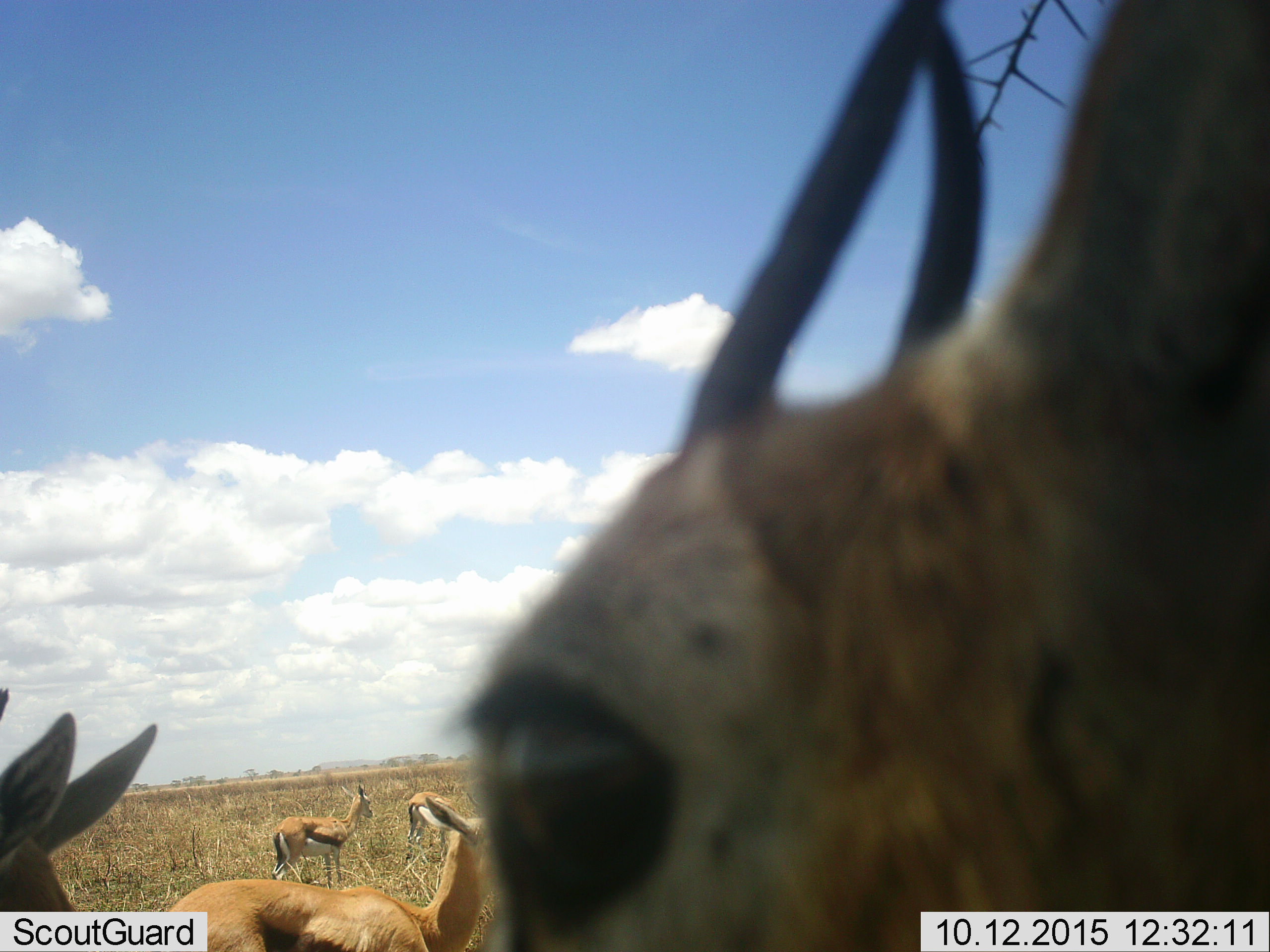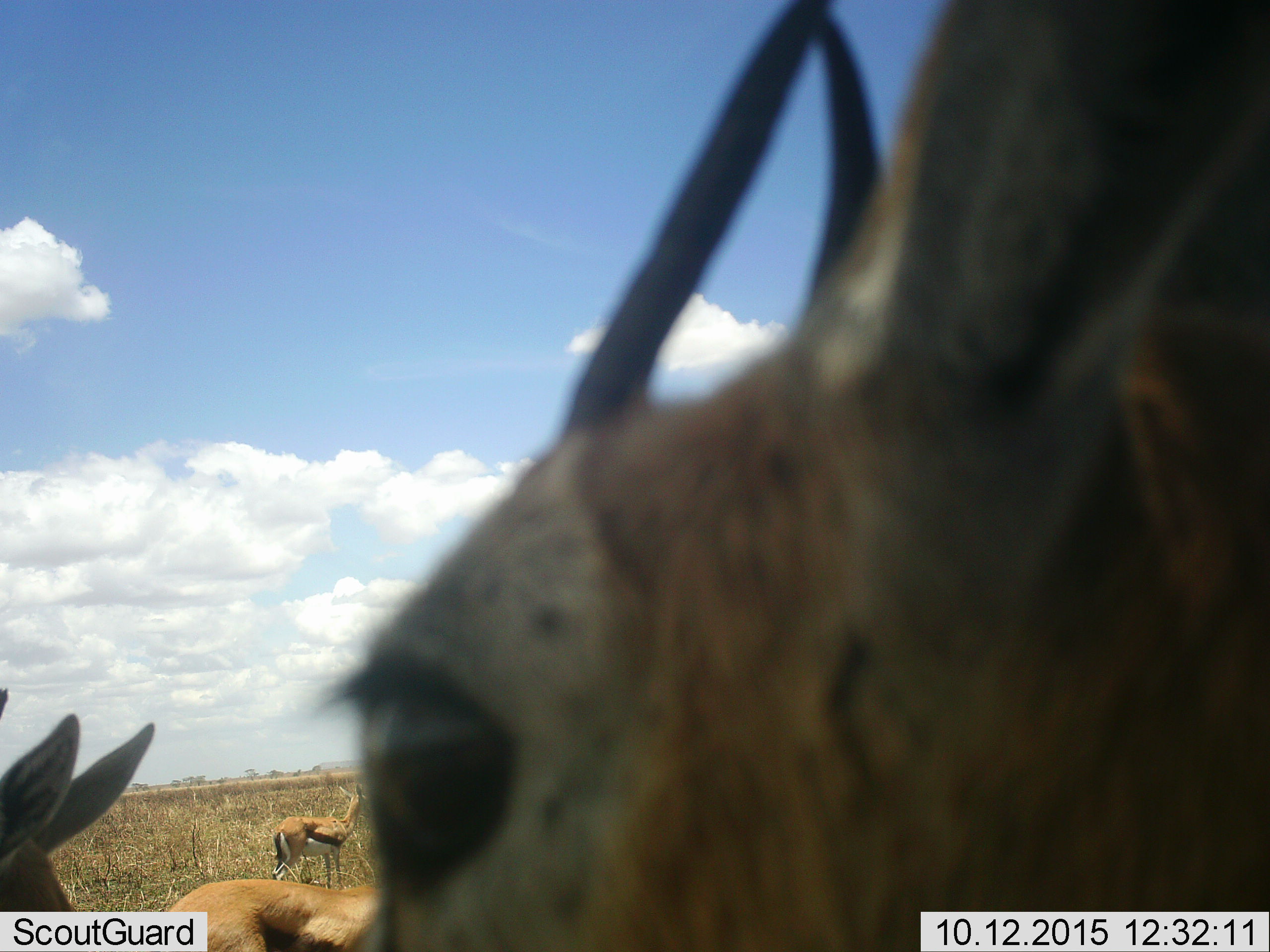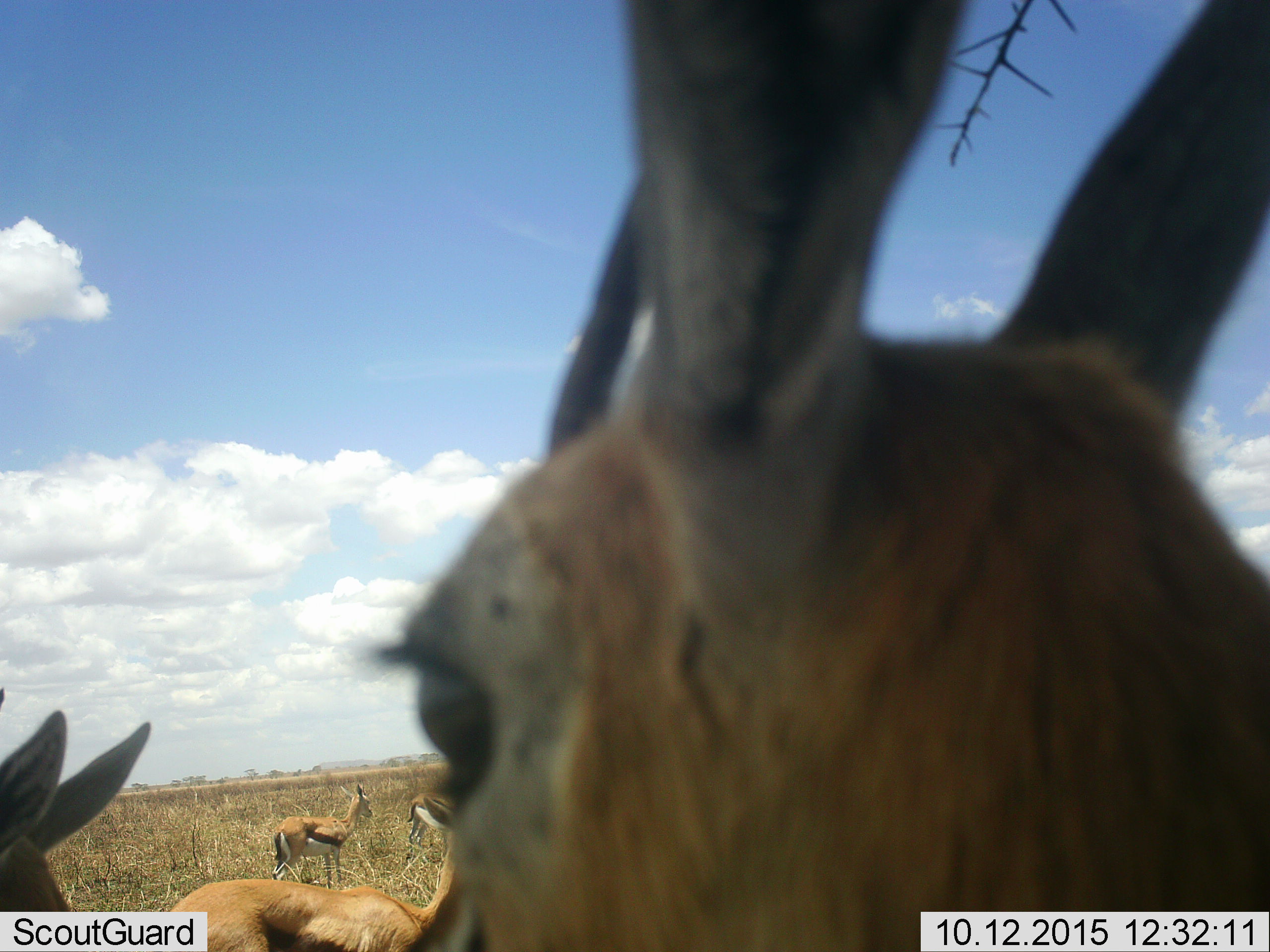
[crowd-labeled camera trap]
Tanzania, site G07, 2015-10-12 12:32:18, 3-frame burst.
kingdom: Animalia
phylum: Chordata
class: Mammalia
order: Artiodactyla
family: Bovidae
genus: Eudorcas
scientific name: Eudorcas thomsonii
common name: thomson's gazelle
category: gazellethomsons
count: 5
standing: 75%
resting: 0%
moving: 38%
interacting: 0%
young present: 0%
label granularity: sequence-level